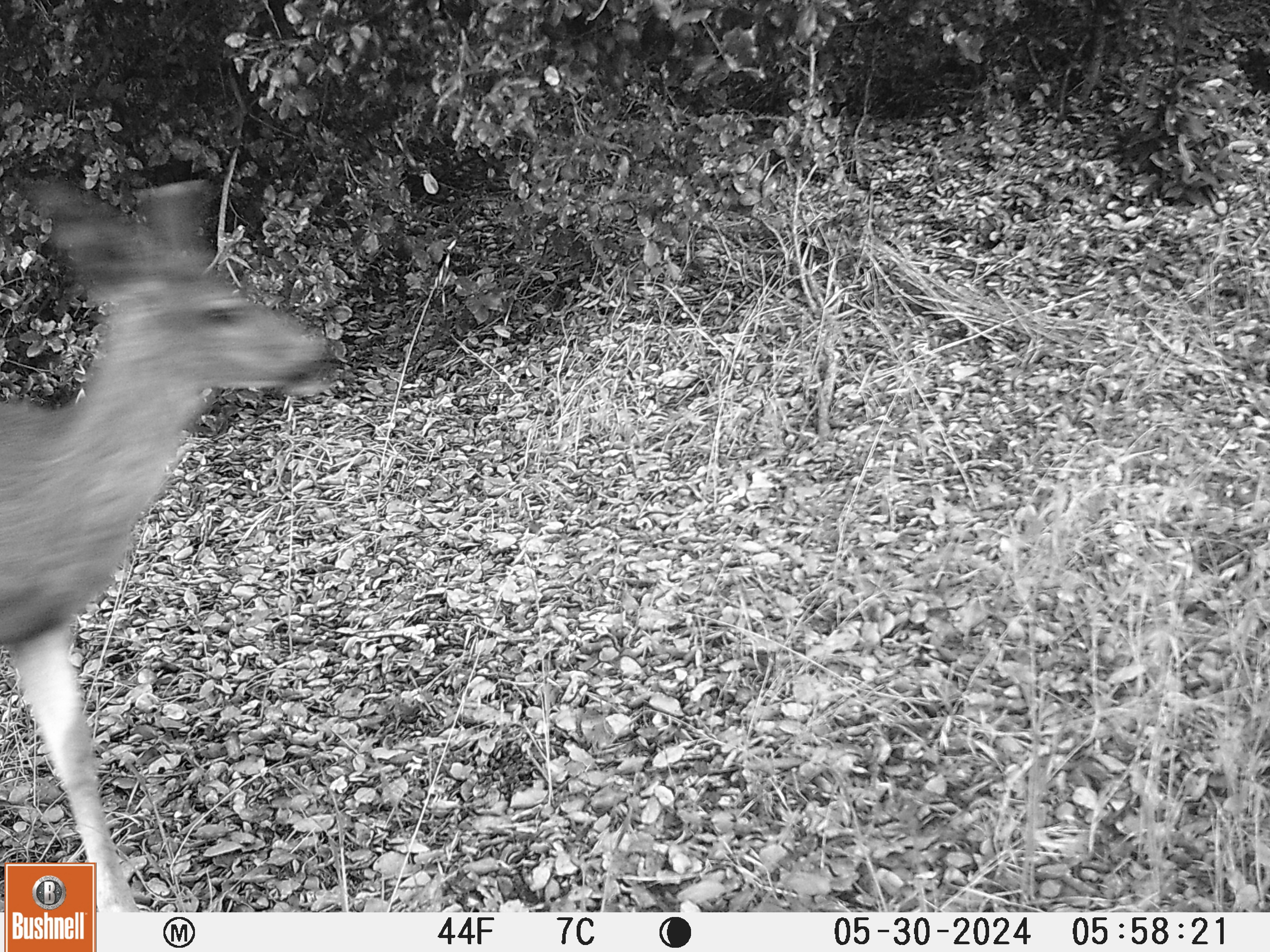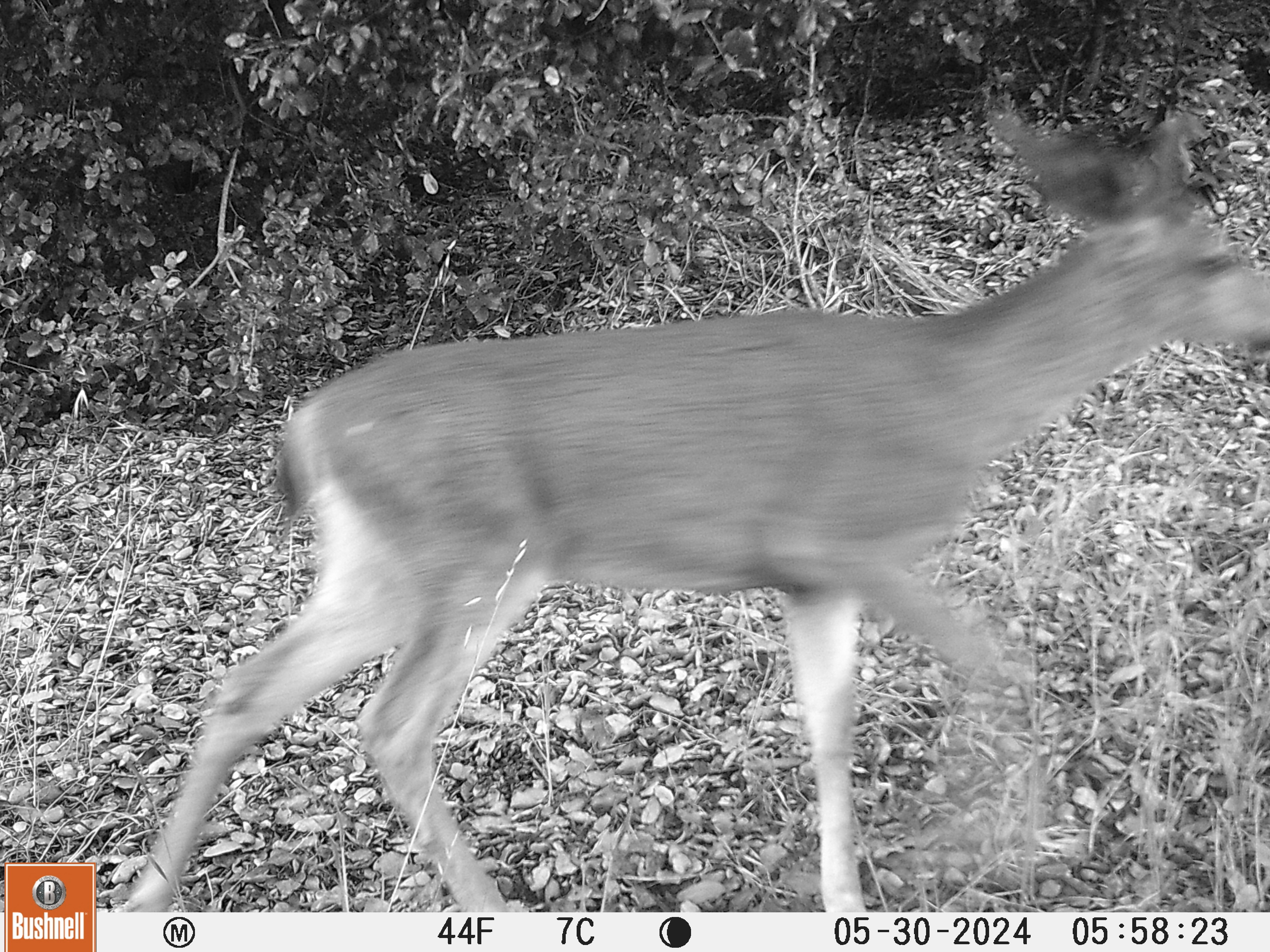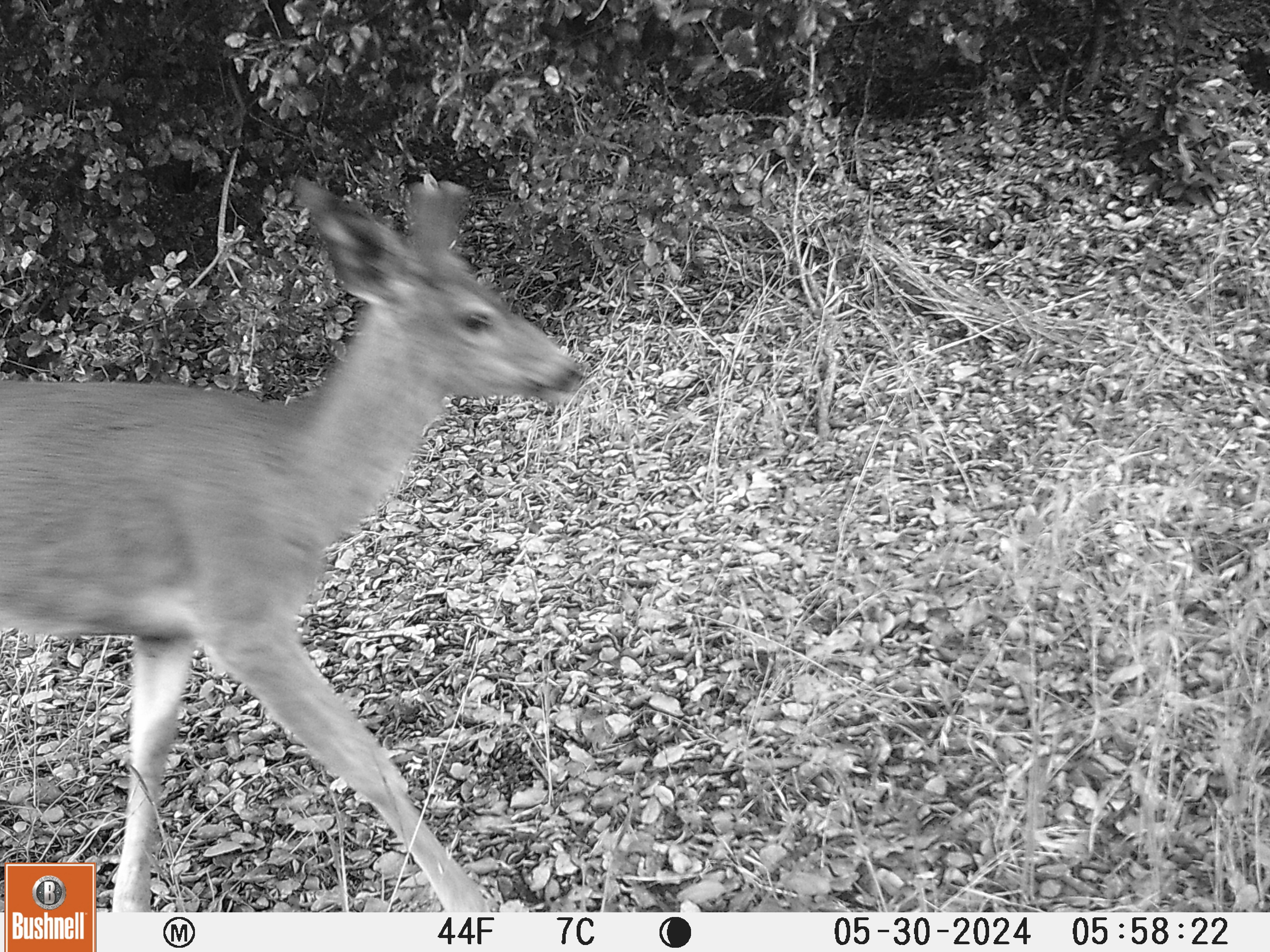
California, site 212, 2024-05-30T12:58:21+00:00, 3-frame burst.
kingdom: Animalia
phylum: Chordata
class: Mammalia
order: Artiodactyla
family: Cervidae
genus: Odocoileus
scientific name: Odocoileus hemionus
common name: mule deer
Mule deer (Odocoileus hemionus).